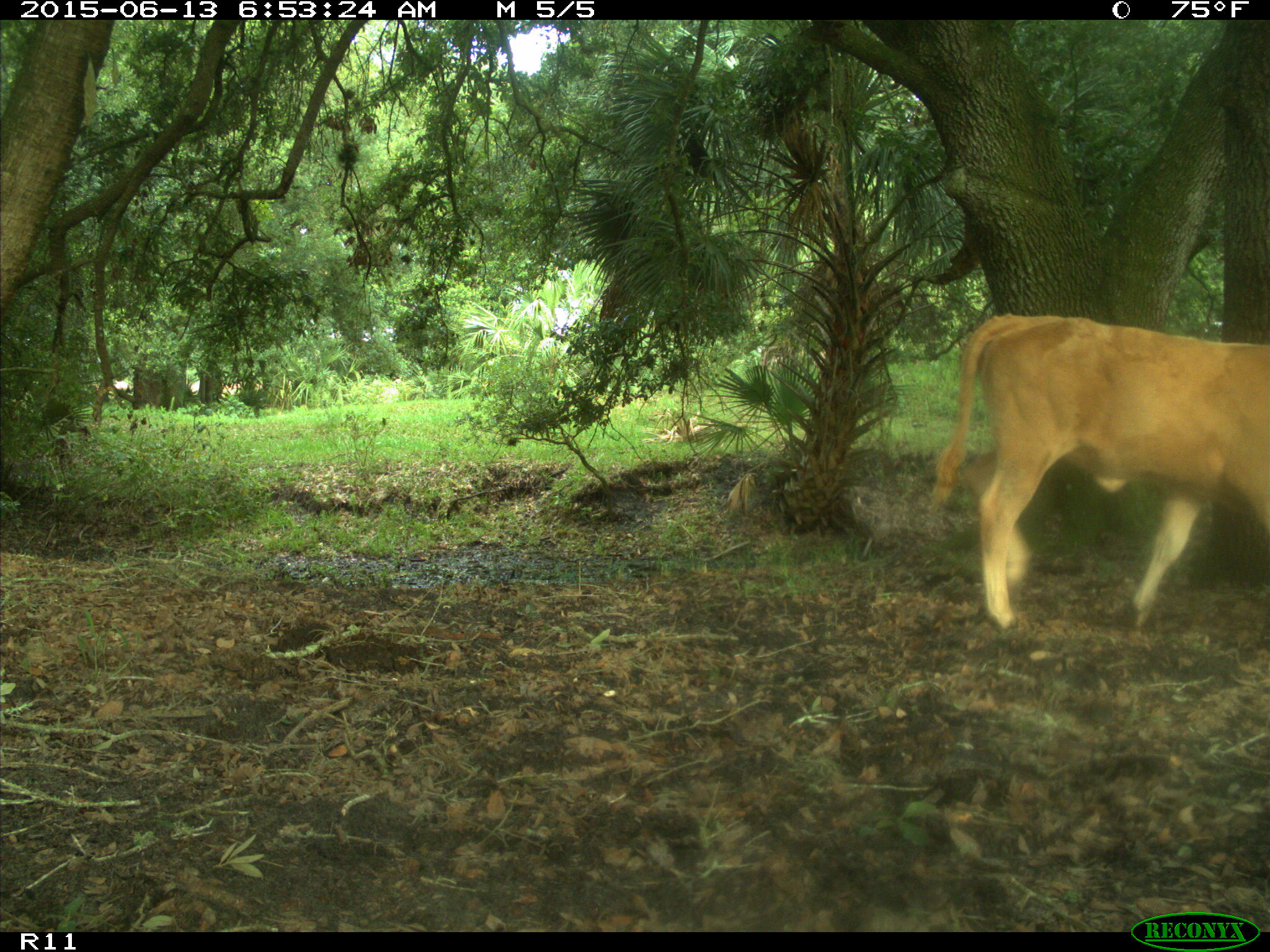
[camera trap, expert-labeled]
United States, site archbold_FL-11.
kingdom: Animalia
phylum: Chordata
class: Mammalia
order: Artiodactyla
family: Bovidae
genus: Bos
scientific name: Bos taurus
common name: domestic cow